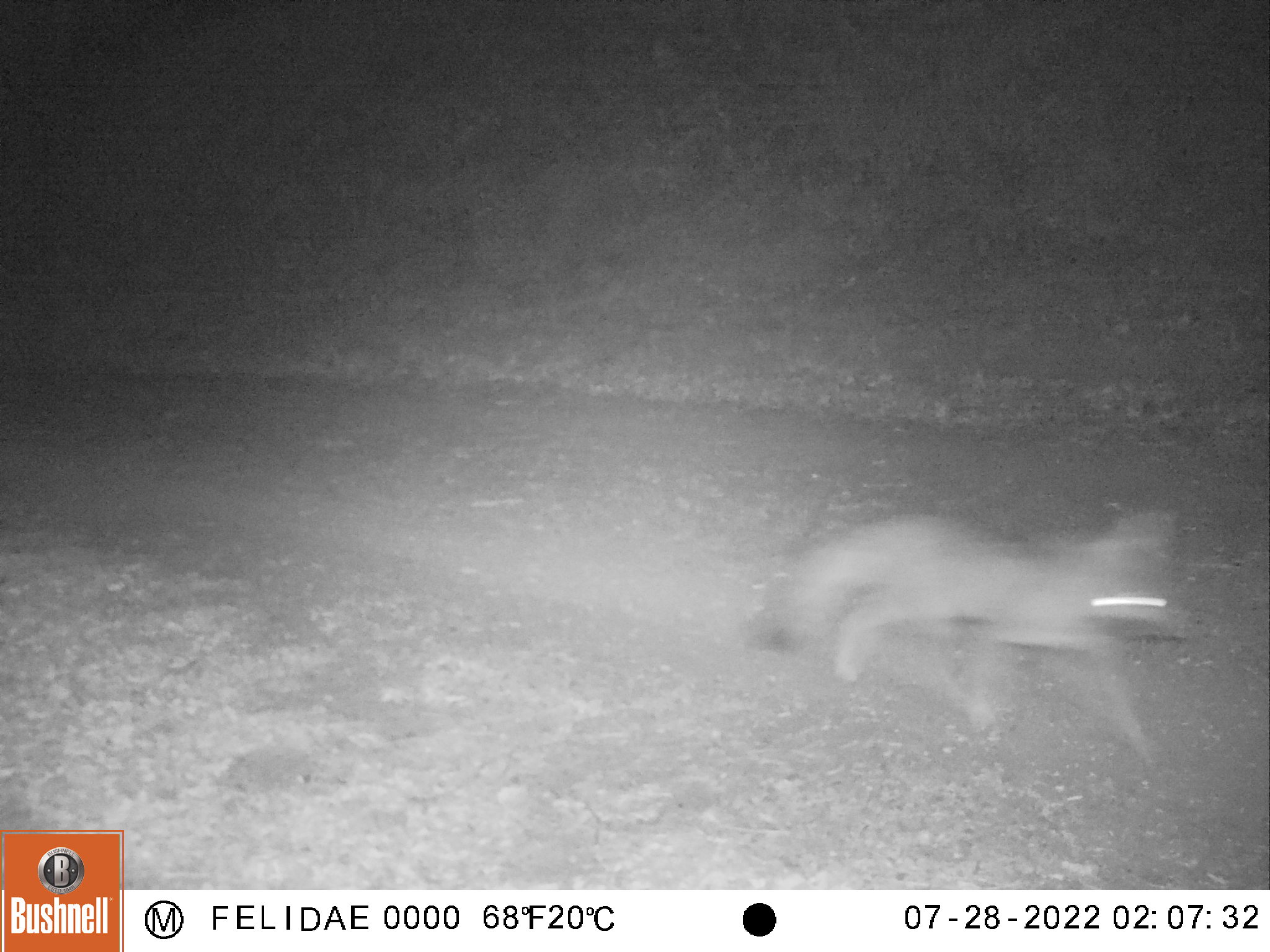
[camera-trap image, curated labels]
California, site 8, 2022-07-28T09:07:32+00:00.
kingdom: Animalia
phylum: Chordata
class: Mammalia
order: Carnivora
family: Canidae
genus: Urocyon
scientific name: Urocyon cinereoargenteus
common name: gray fox